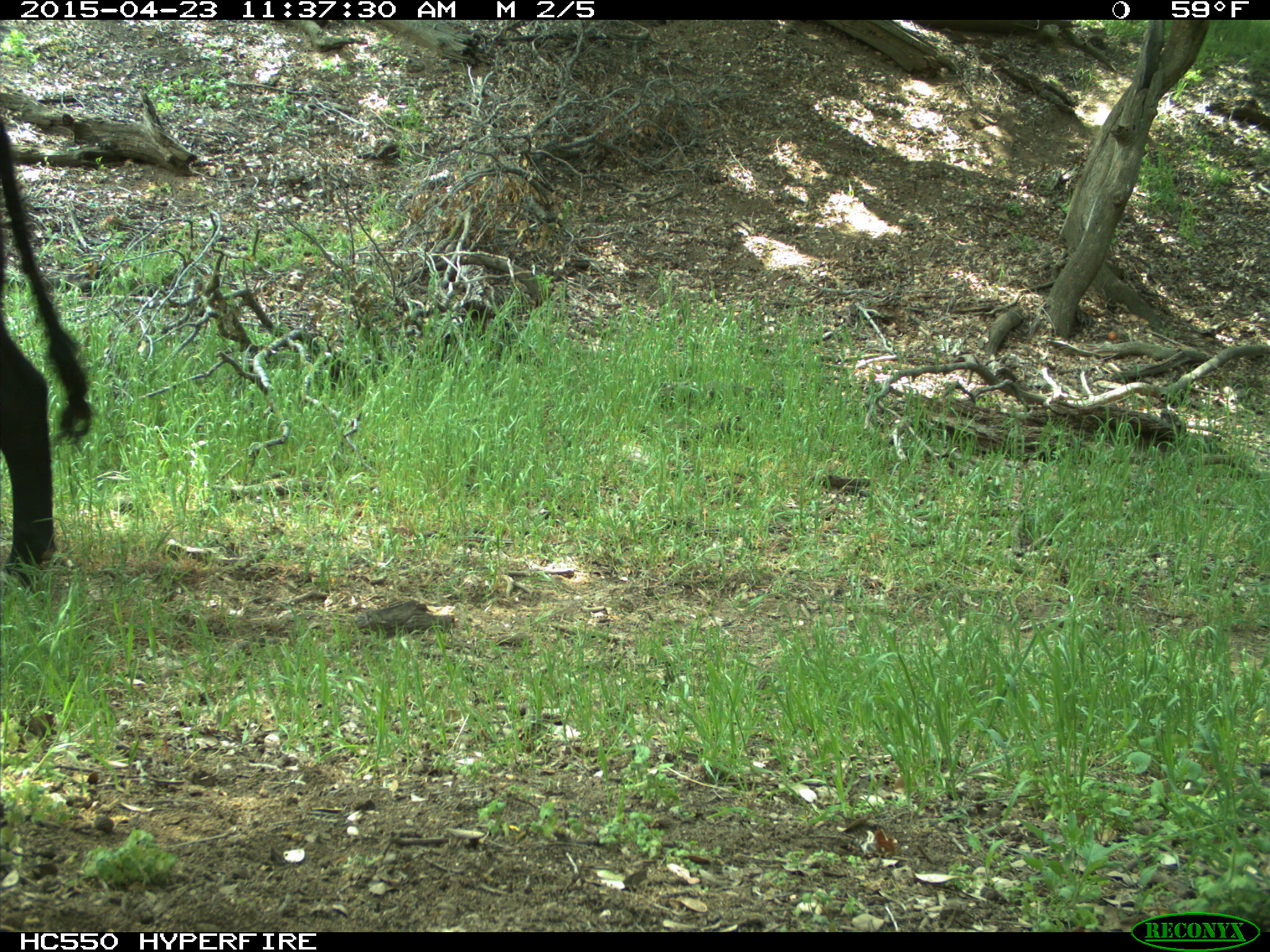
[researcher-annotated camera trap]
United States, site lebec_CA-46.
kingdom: Animalia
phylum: Chordata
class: Mammalia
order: Artiodactyla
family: Bovidae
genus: Bos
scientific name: Bos taurus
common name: domestic cow